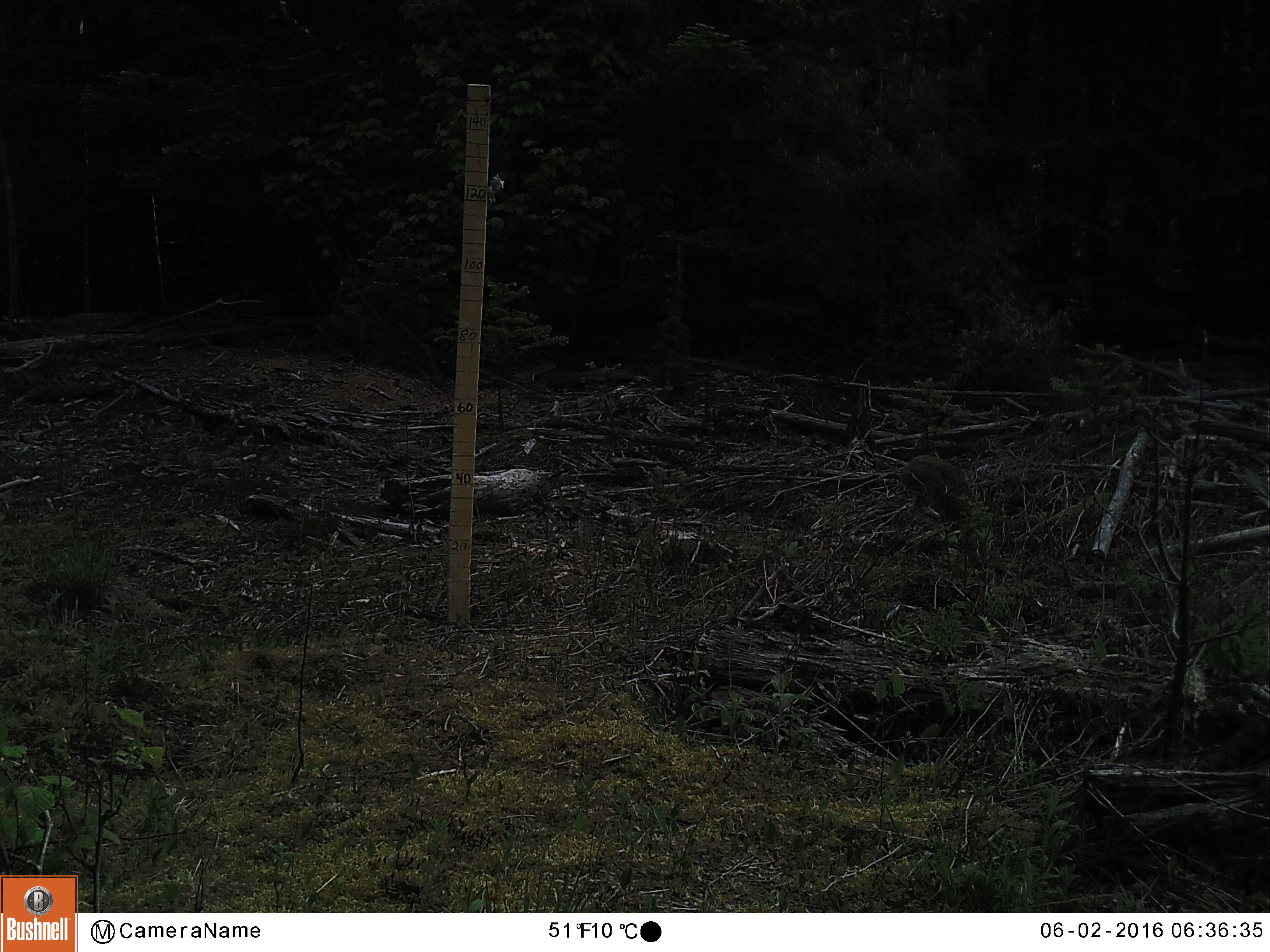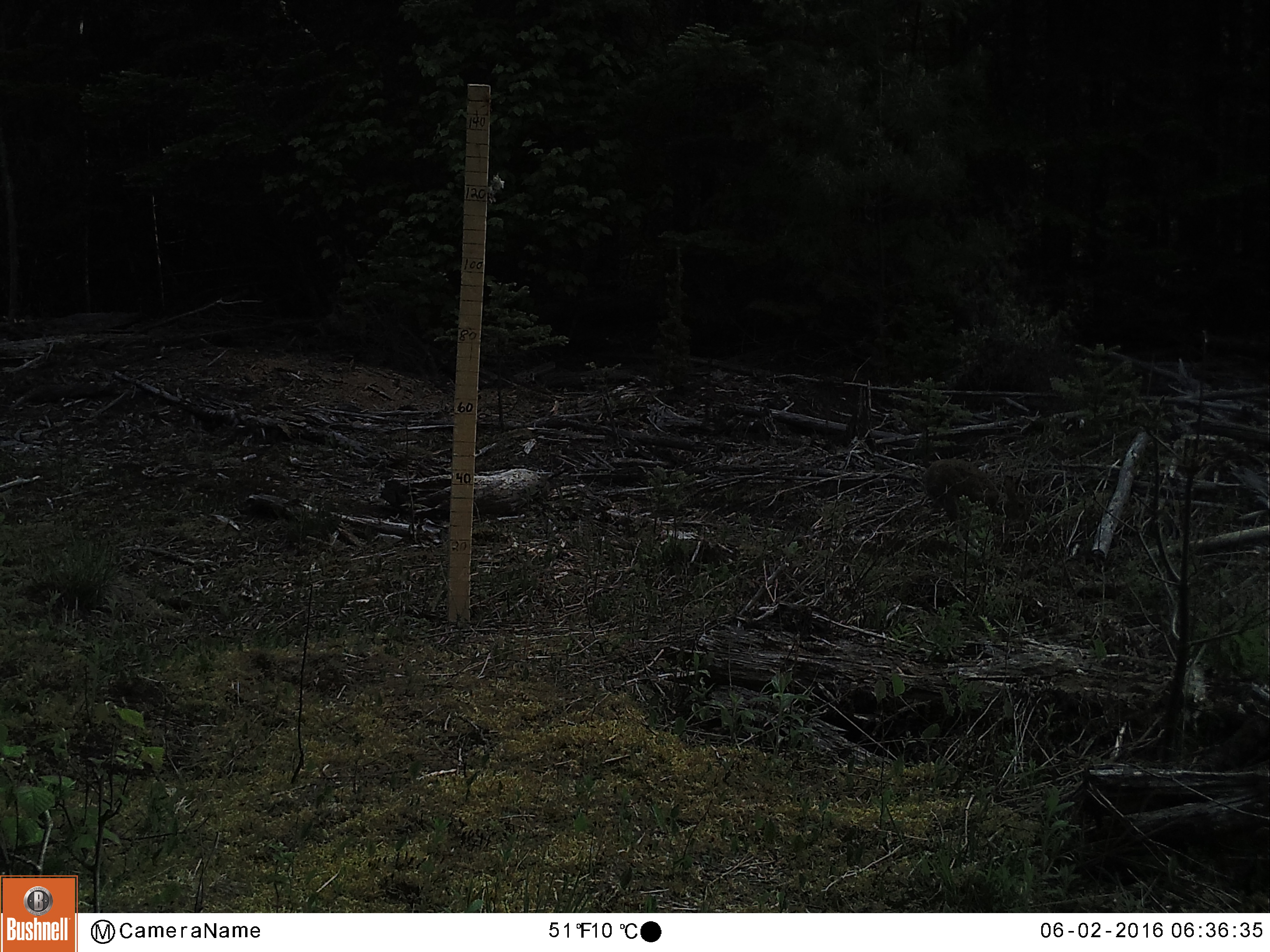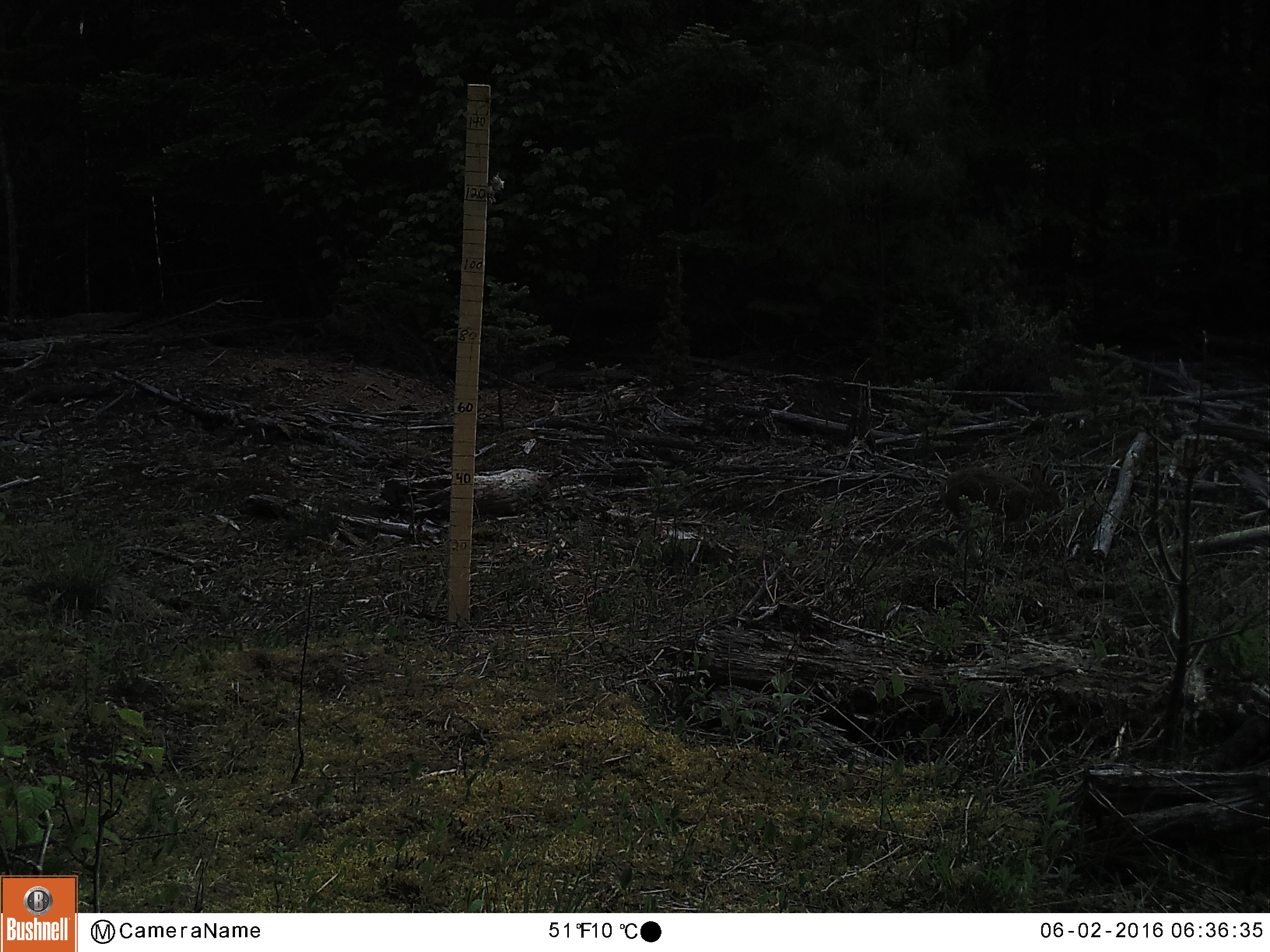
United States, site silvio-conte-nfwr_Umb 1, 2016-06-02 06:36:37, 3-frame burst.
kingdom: Animalia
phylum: Chordata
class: Mammalia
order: Lagomorpha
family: Leporidae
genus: Lepus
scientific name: Lepus americanus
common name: snowshoe hare